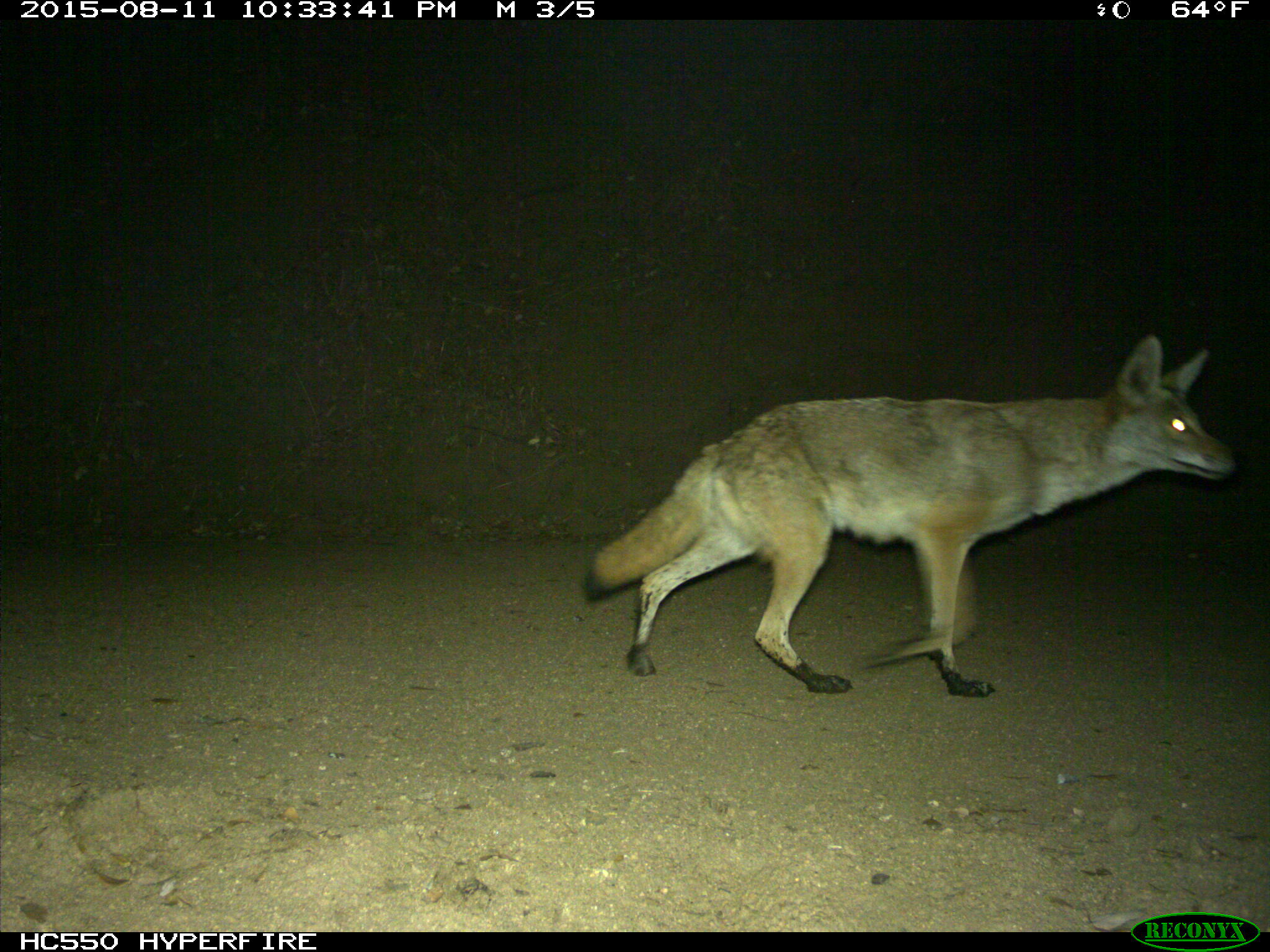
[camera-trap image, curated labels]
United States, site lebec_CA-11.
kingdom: Animalia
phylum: Chordata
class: Mammalia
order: Carnivora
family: Canidae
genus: Canis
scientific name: Canis latrans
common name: coyote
Canis latrans (coyote).